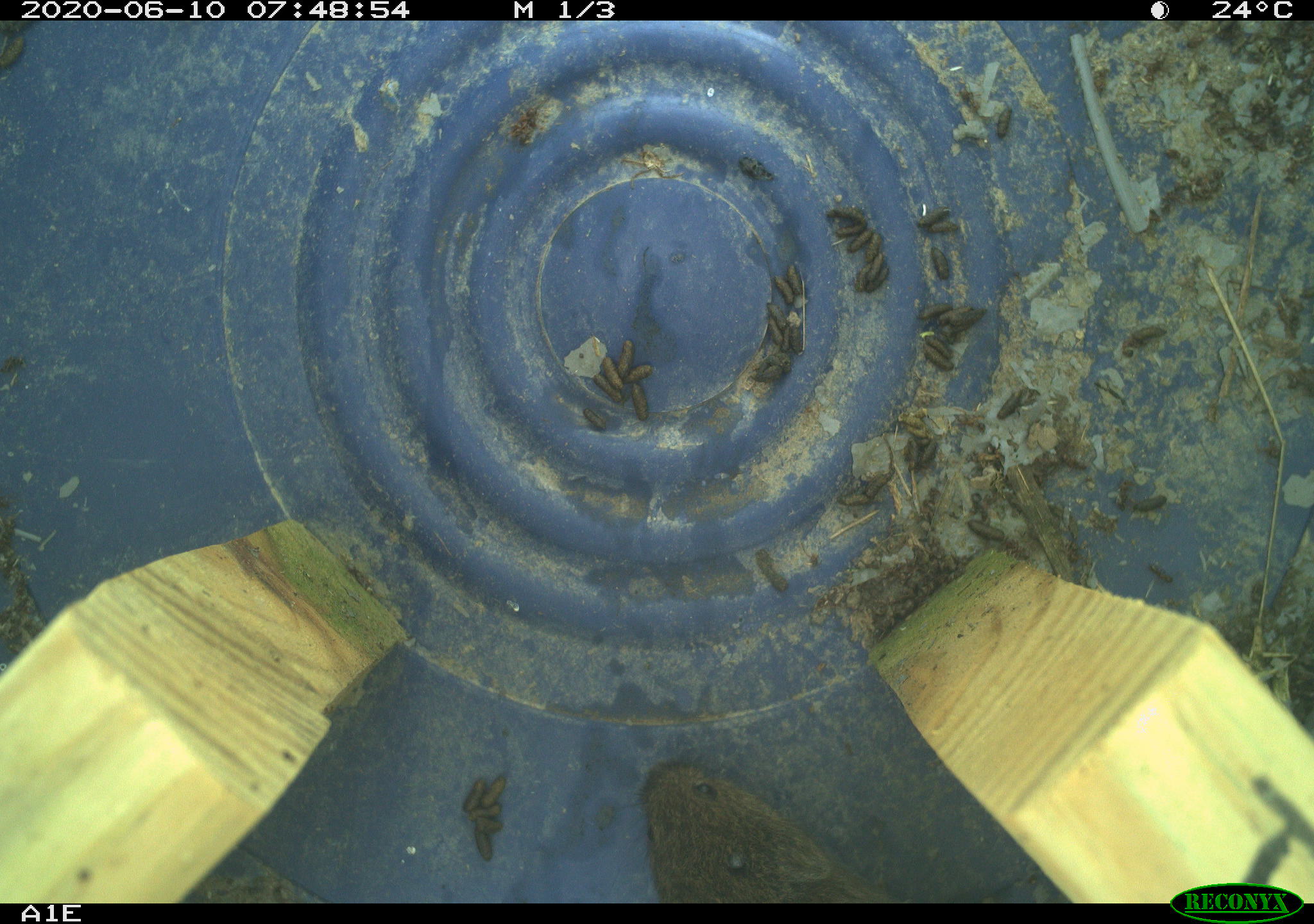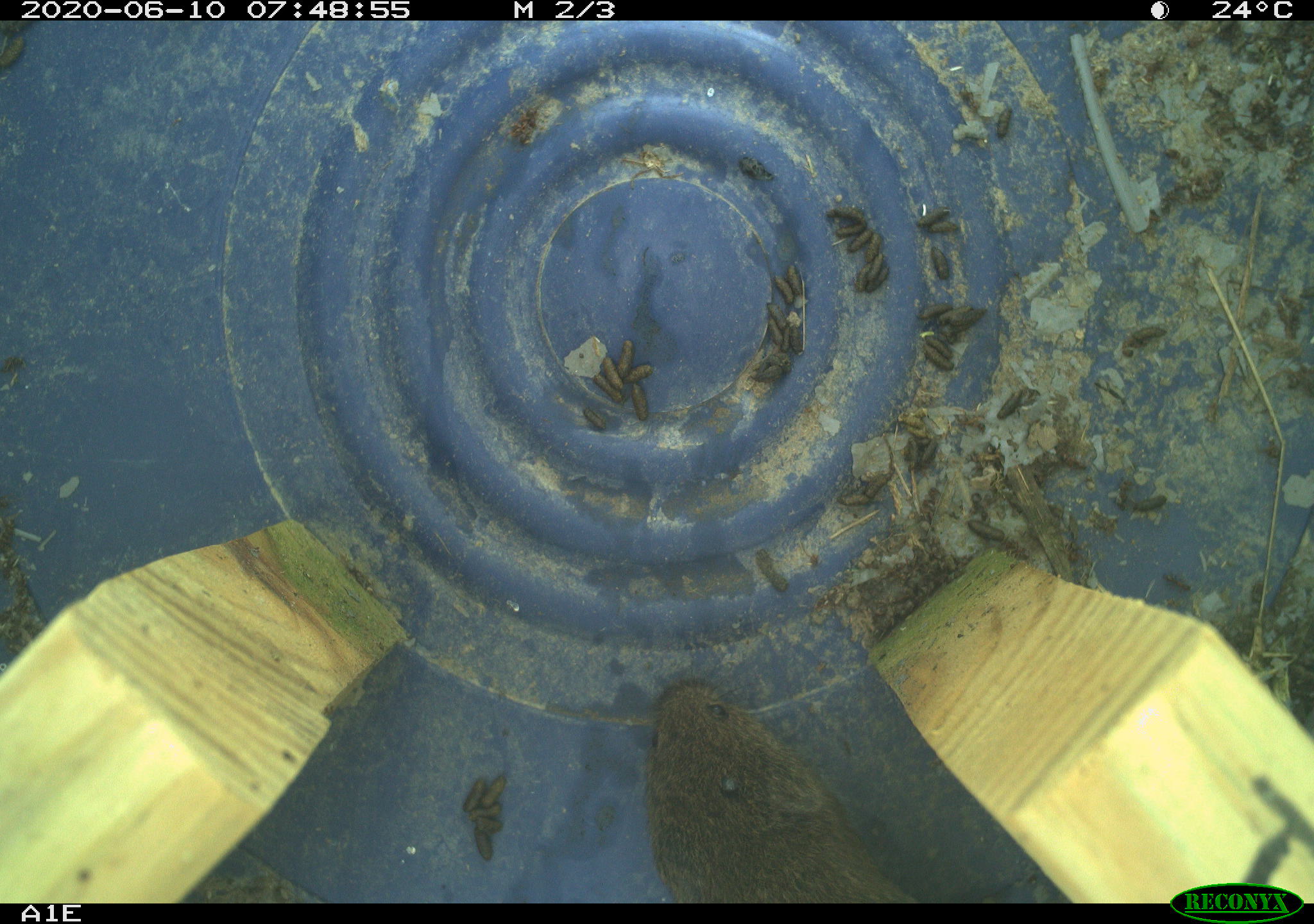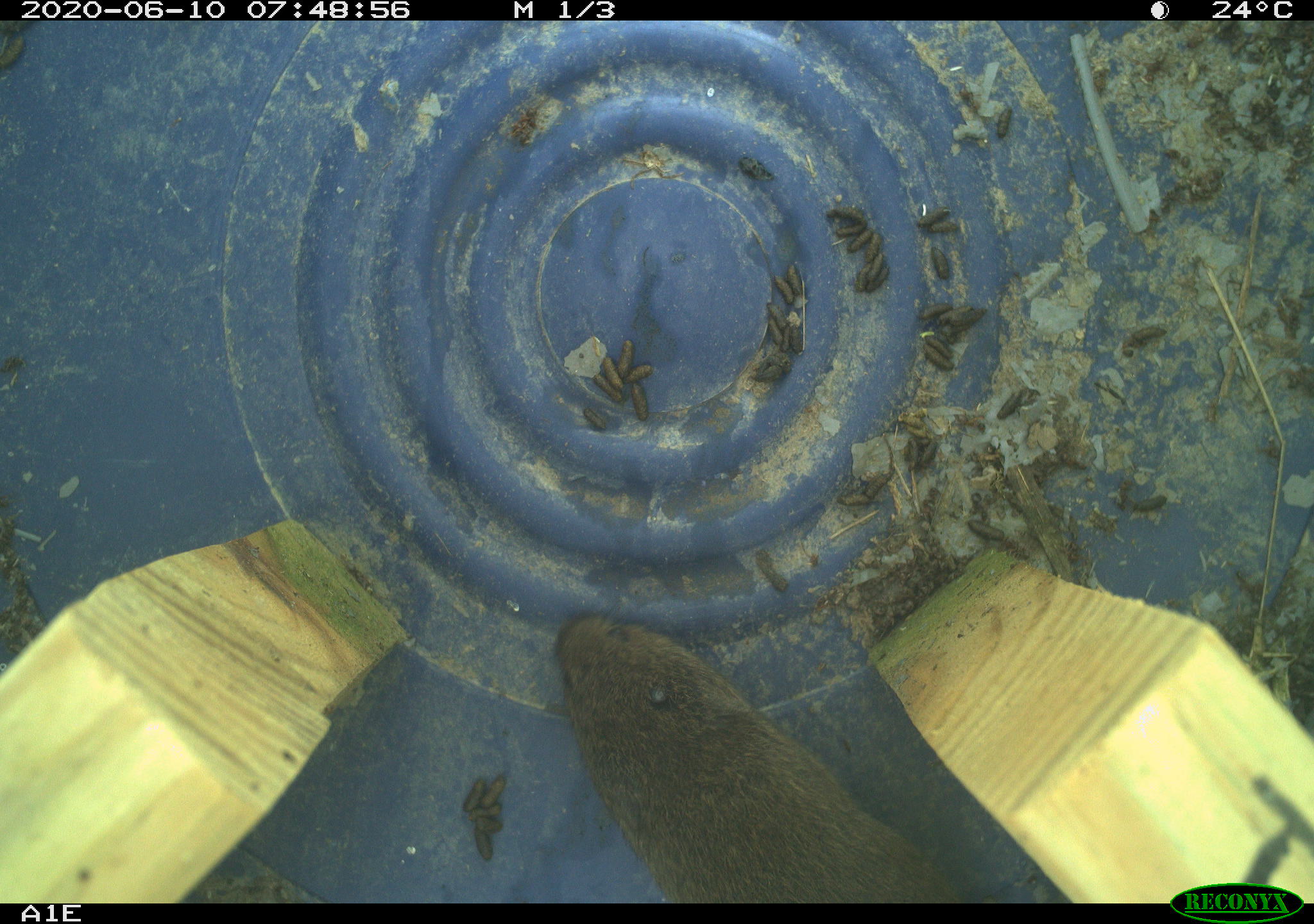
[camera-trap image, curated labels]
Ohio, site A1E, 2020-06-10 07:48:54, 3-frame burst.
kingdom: Animalia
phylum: Chordata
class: Mammalia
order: Rodentia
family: Cricetidae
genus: Microtus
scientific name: Microtus pennsylvanicus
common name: meadow vole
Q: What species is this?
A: Meadow vole (Microtus pennsylvanicus).